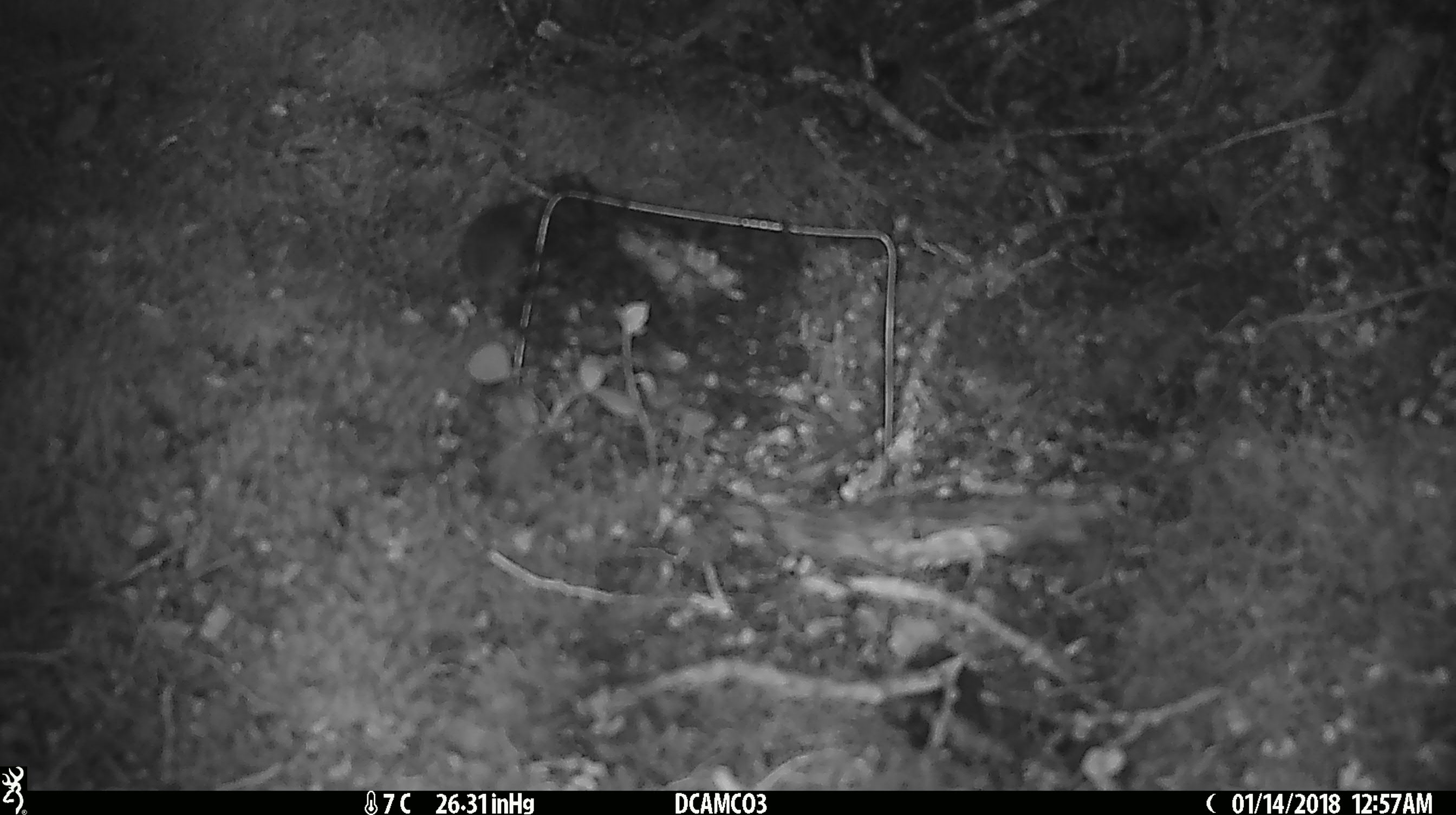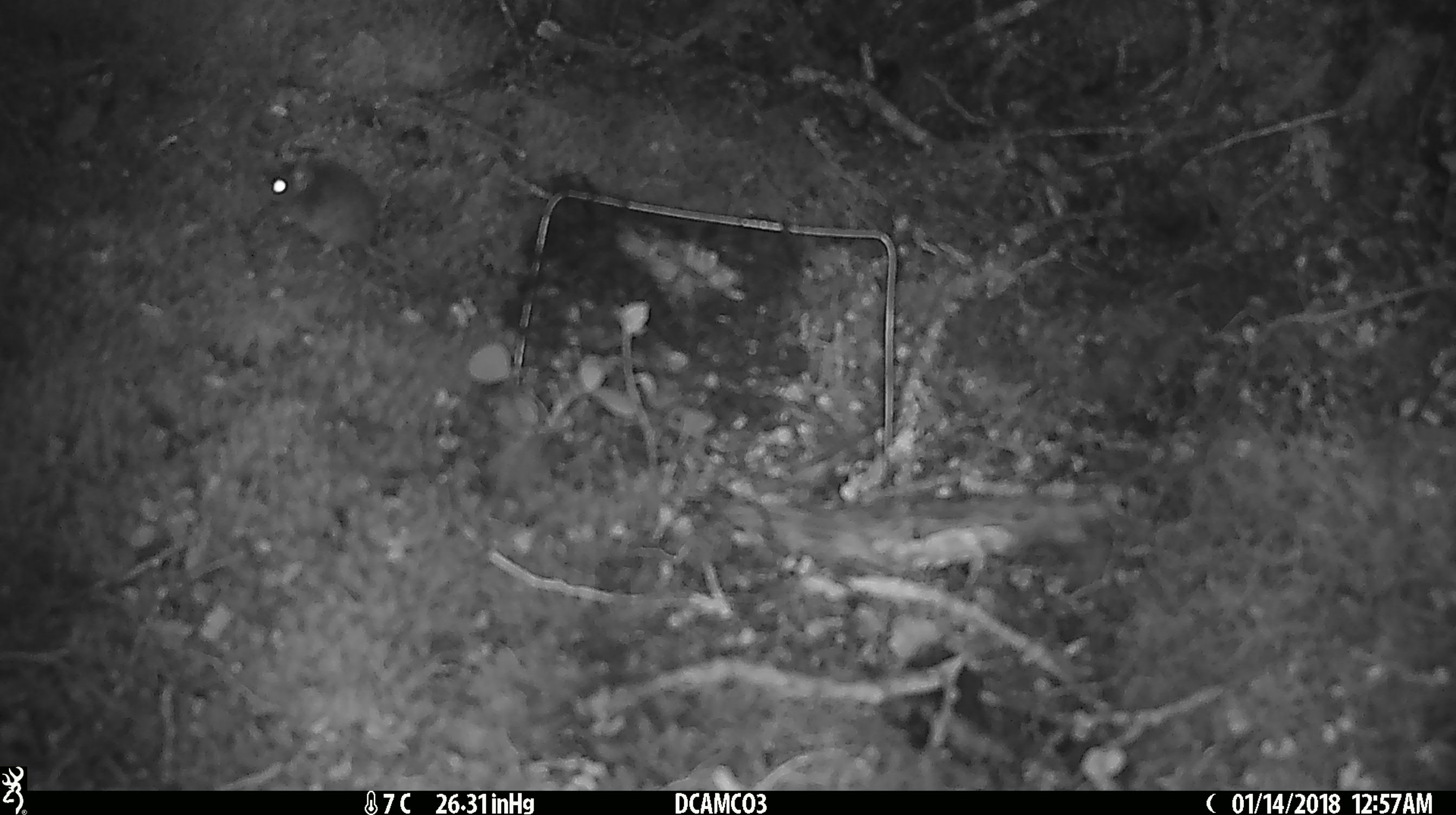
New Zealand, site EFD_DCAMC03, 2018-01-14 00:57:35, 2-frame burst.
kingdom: Animalia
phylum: Chordata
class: Mammalia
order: Rodentia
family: Muridae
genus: Mus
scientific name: Mus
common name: mouse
Mouse (Mus).